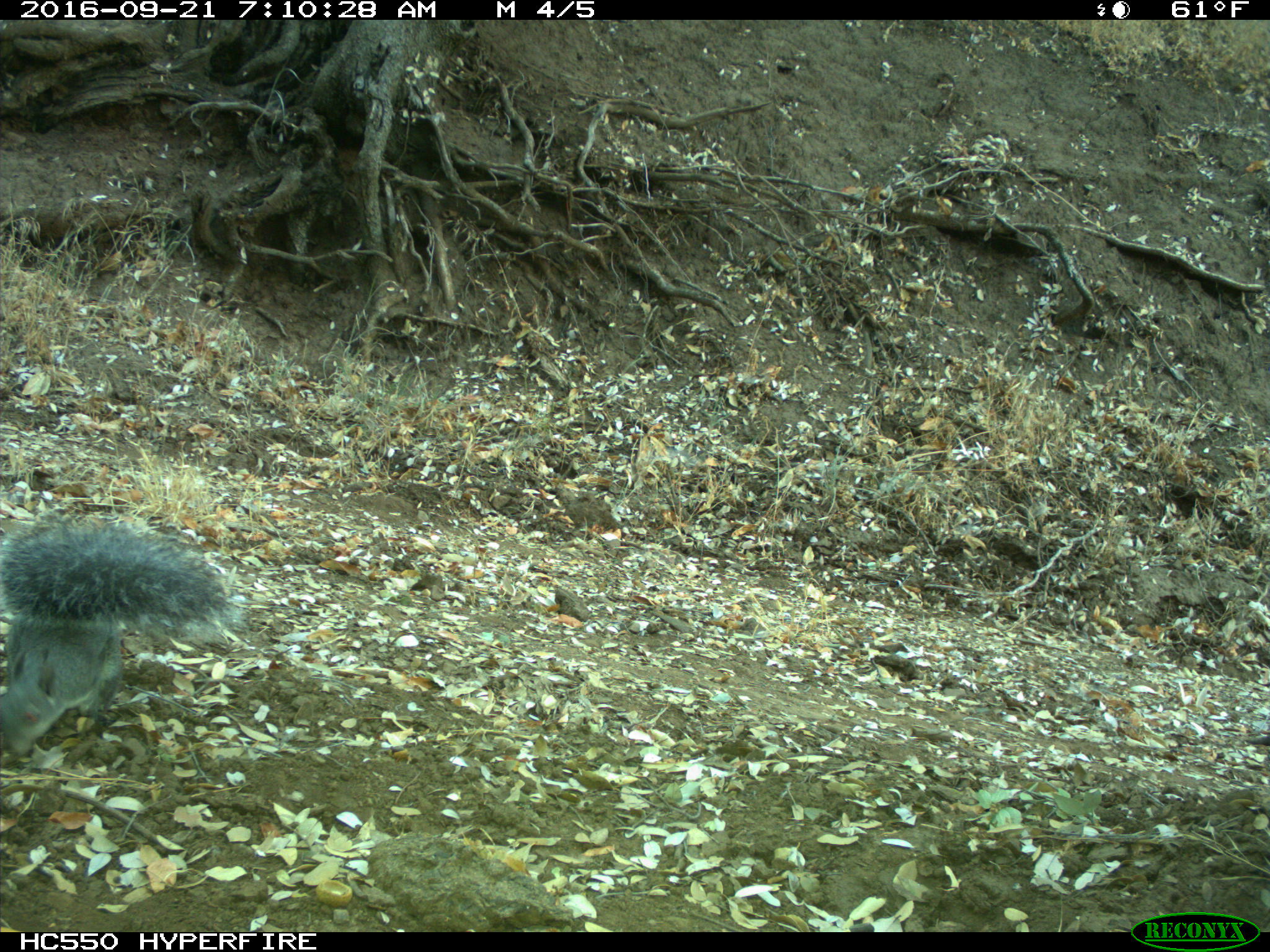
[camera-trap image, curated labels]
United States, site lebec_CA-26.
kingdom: Animalia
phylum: Chordata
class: Mammalia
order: Rodentia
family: Sciuridae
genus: Sciurus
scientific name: Sciurus carolinensis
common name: eastern gray squirrel